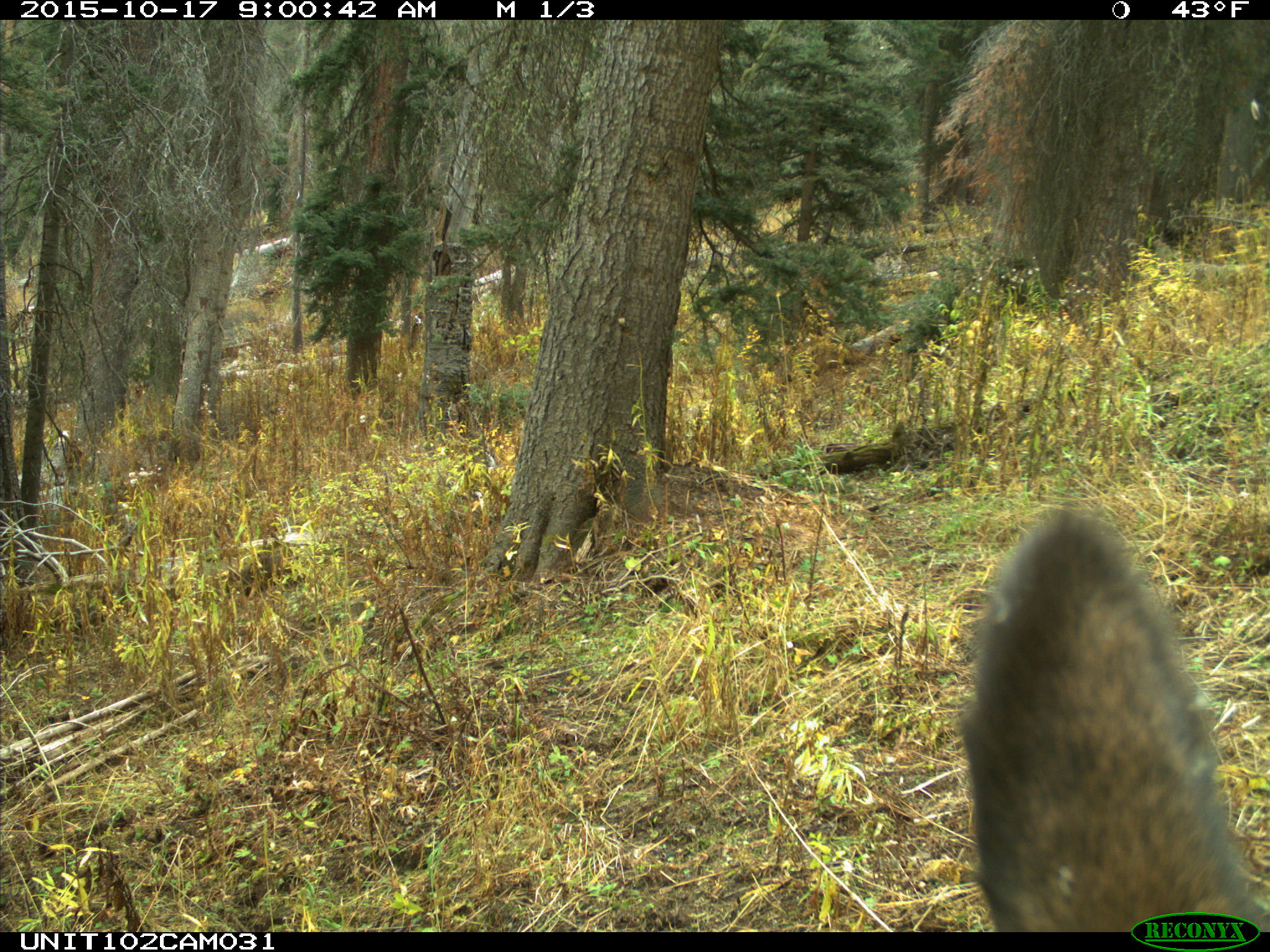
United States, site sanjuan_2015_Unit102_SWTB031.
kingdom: Animalia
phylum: Chordata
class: Mammalia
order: Artiodactyla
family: Cervidae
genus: Cervus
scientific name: Cervus elaphus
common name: red deer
Cervus elaphus (red deer).